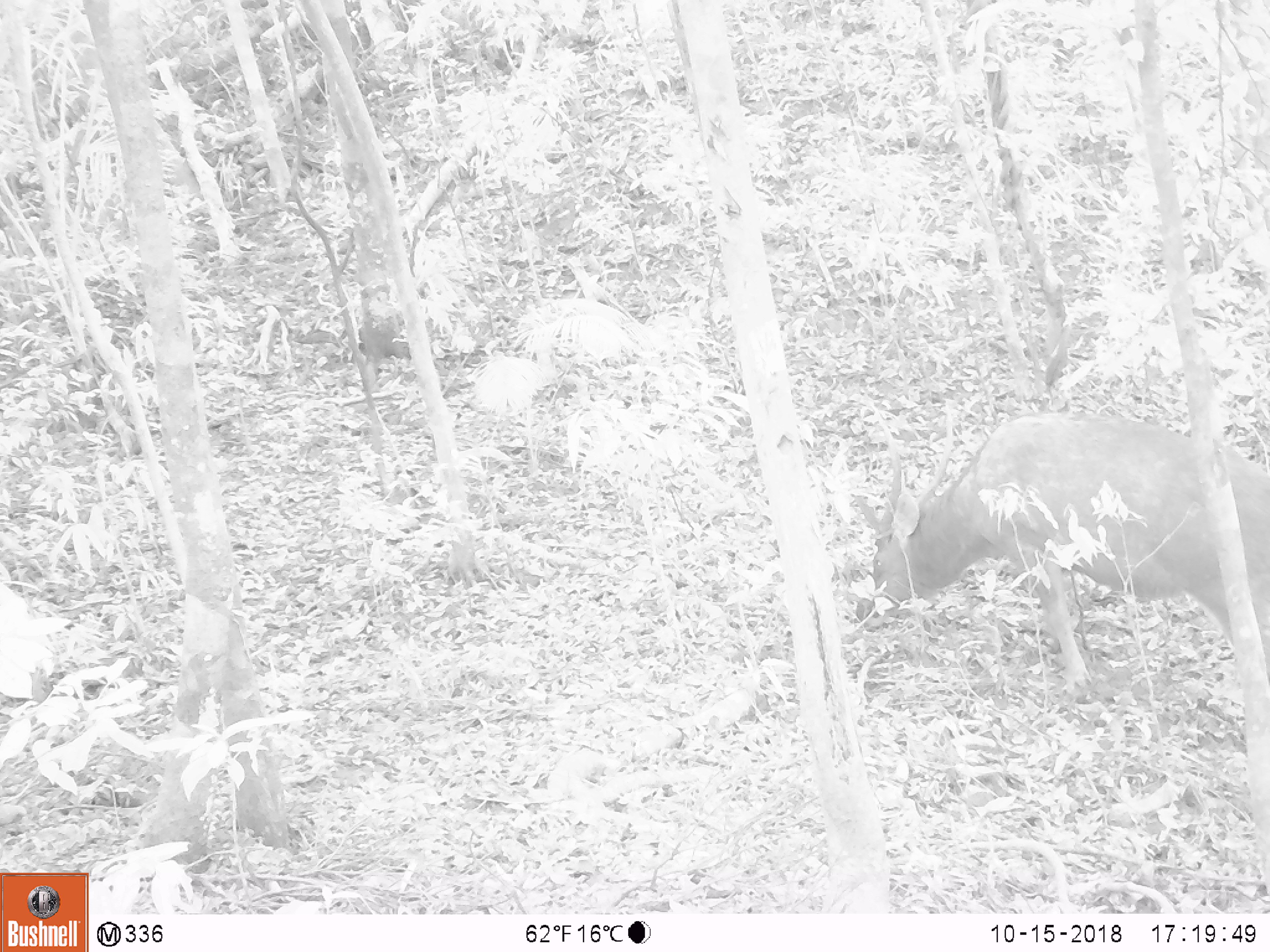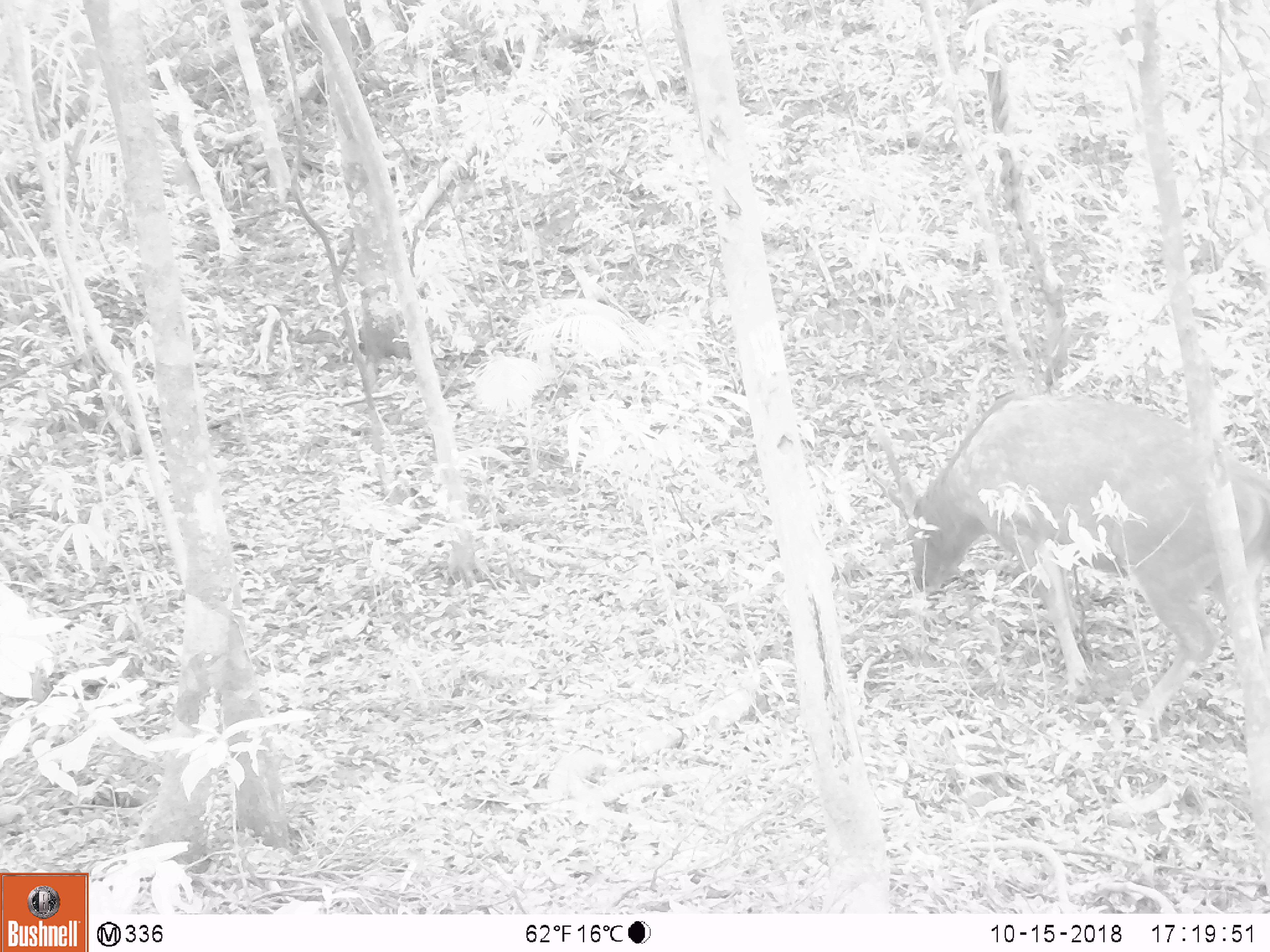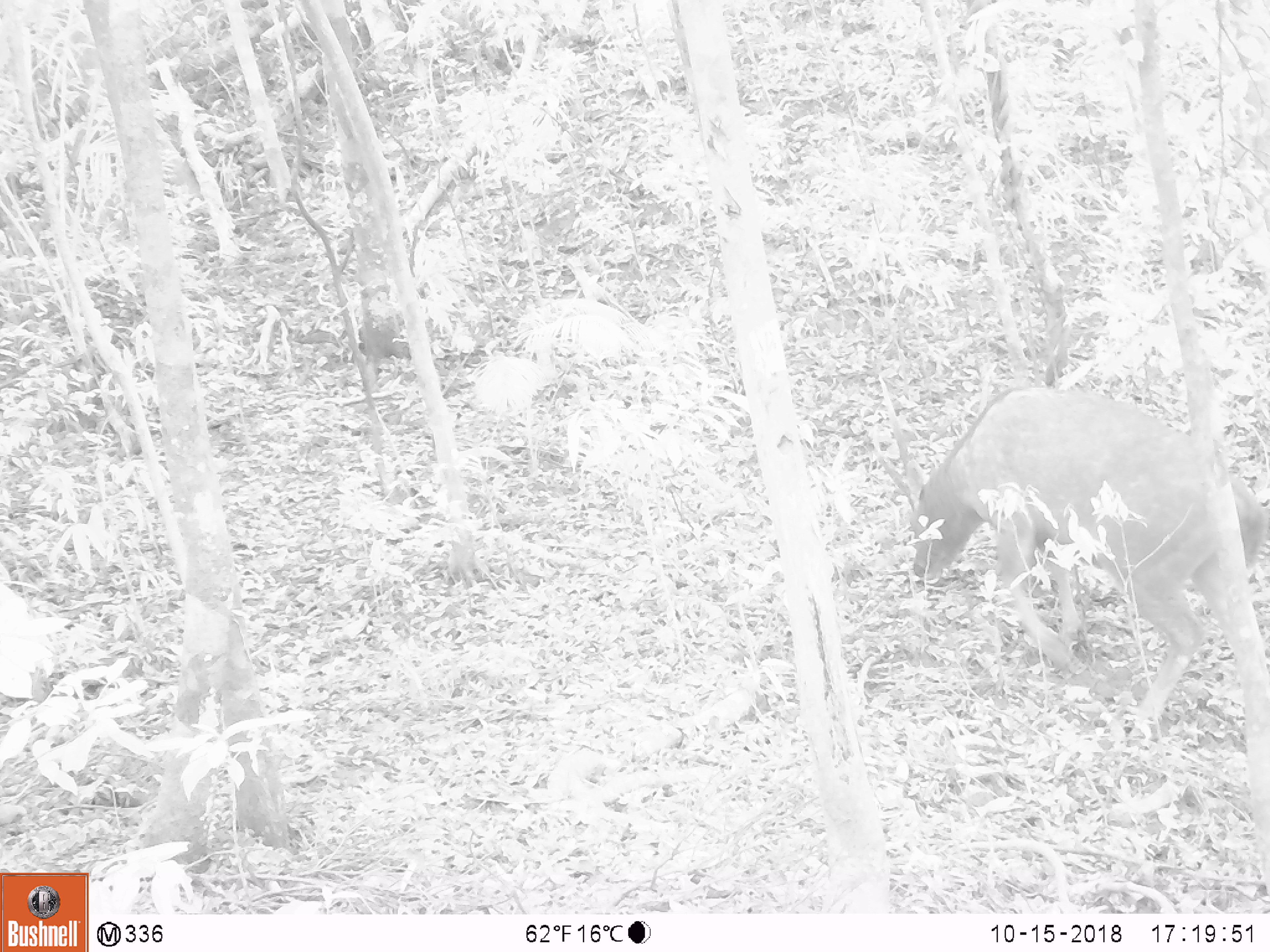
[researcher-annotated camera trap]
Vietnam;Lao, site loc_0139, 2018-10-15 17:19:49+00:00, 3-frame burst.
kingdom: Animalia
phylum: Chordata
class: Mammalia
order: Artiodactyla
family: Cervidae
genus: Rusa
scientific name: Rusa unicolor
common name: sambar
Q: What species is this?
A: Sambar (Rusa unicolor).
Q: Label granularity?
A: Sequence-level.